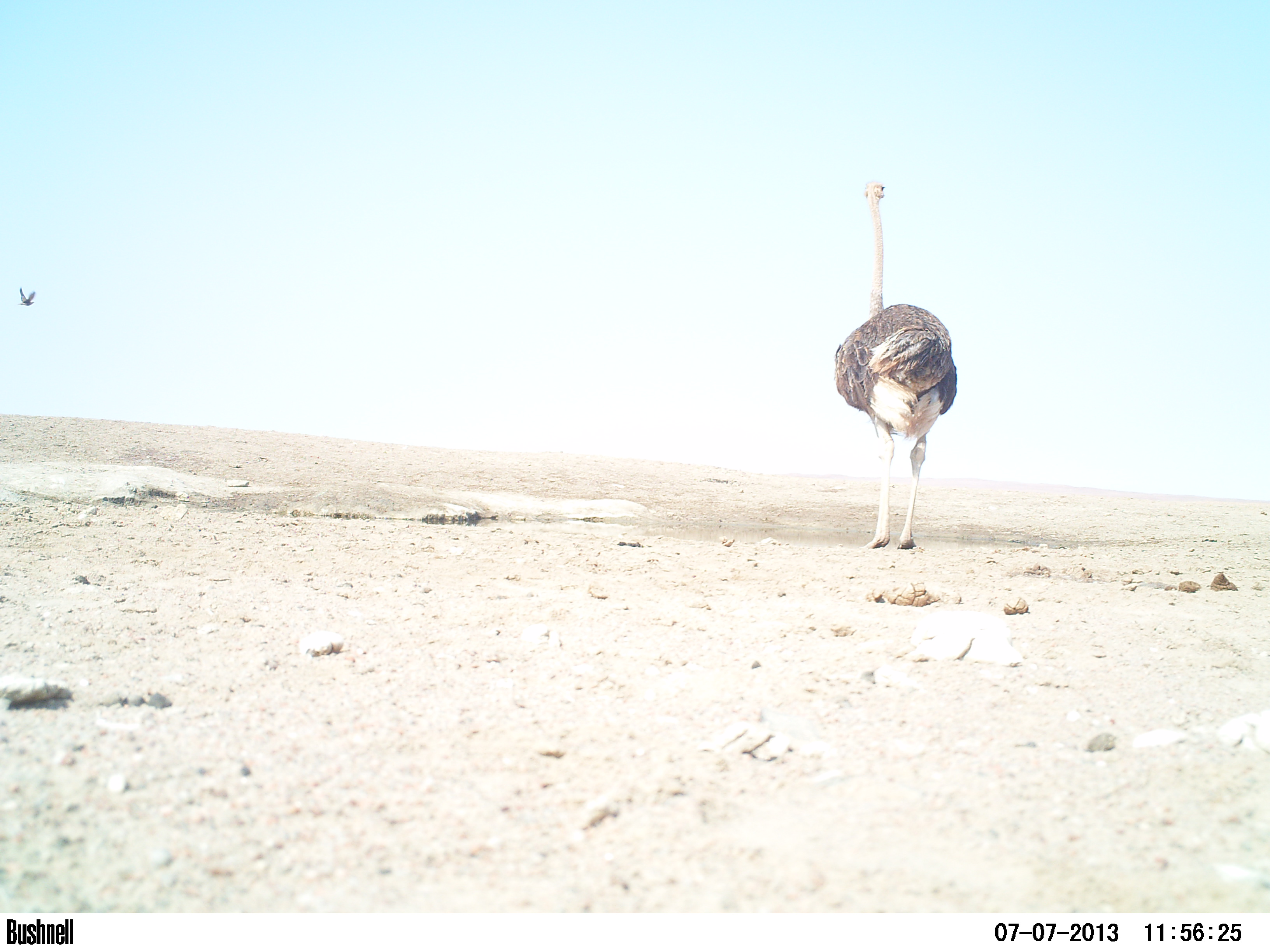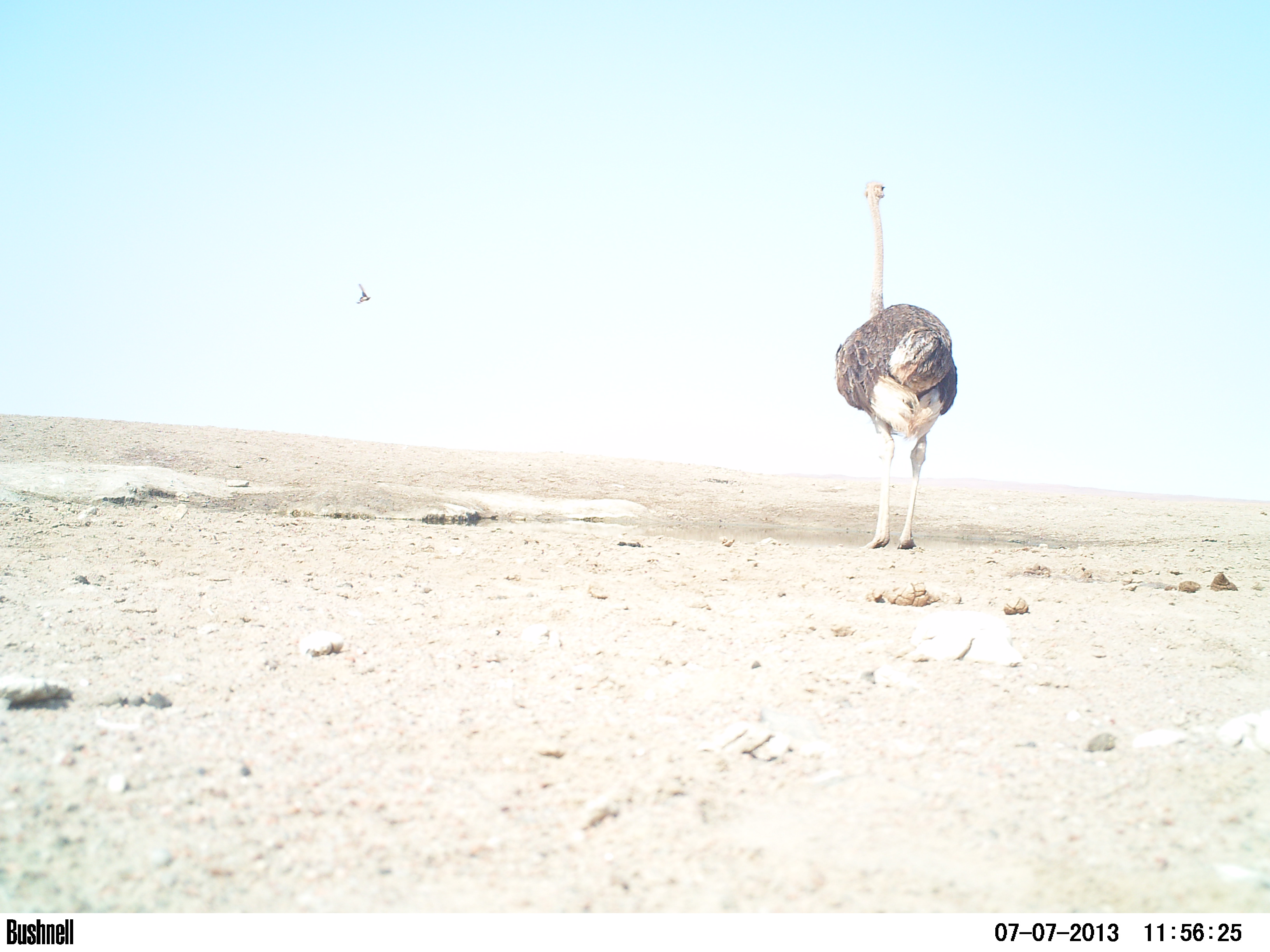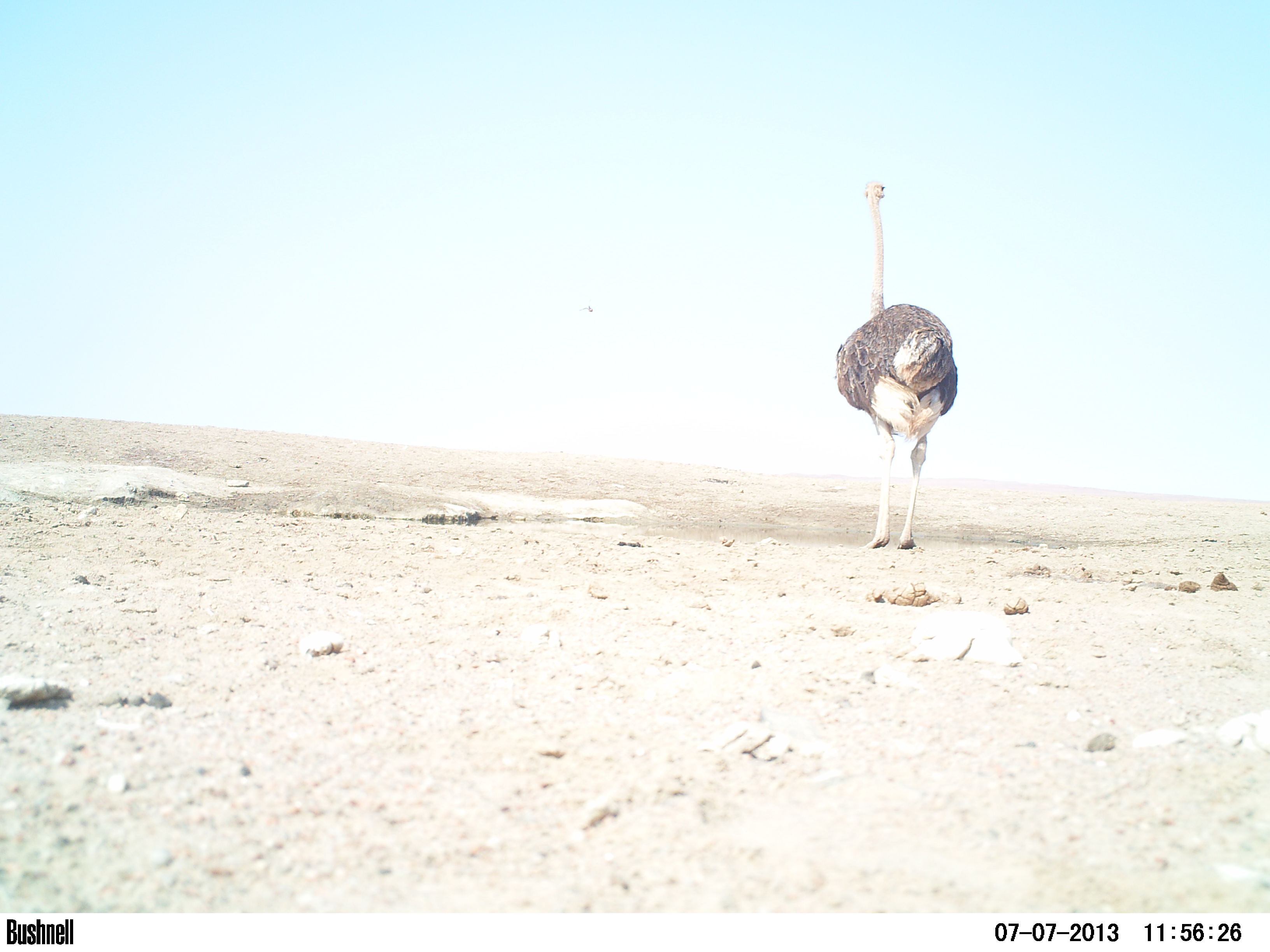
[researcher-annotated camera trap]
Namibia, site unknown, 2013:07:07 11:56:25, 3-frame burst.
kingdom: Animalia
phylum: Chordata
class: Aves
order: Struthioniformes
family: Struthionidae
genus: Struthio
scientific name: Struthio camelus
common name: common ostrich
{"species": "Struthio camelus (common ostrich)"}